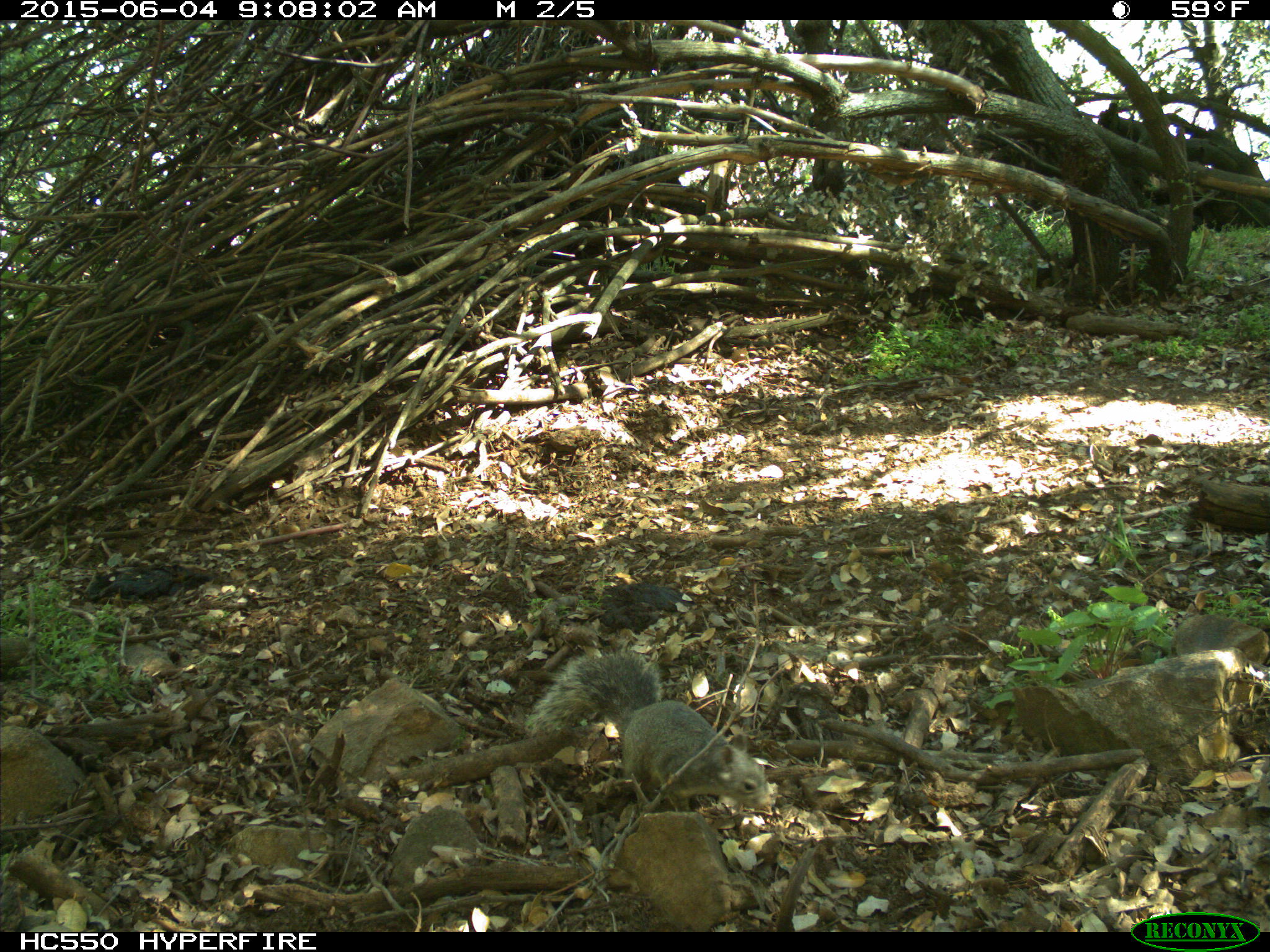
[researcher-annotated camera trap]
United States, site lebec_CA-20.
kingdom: Animalia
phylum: Chordata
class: Mammalia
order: Rodentia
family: Sciuridae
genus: Sciurus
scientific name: Sciurus carolinensis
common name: eastern gray squirrel